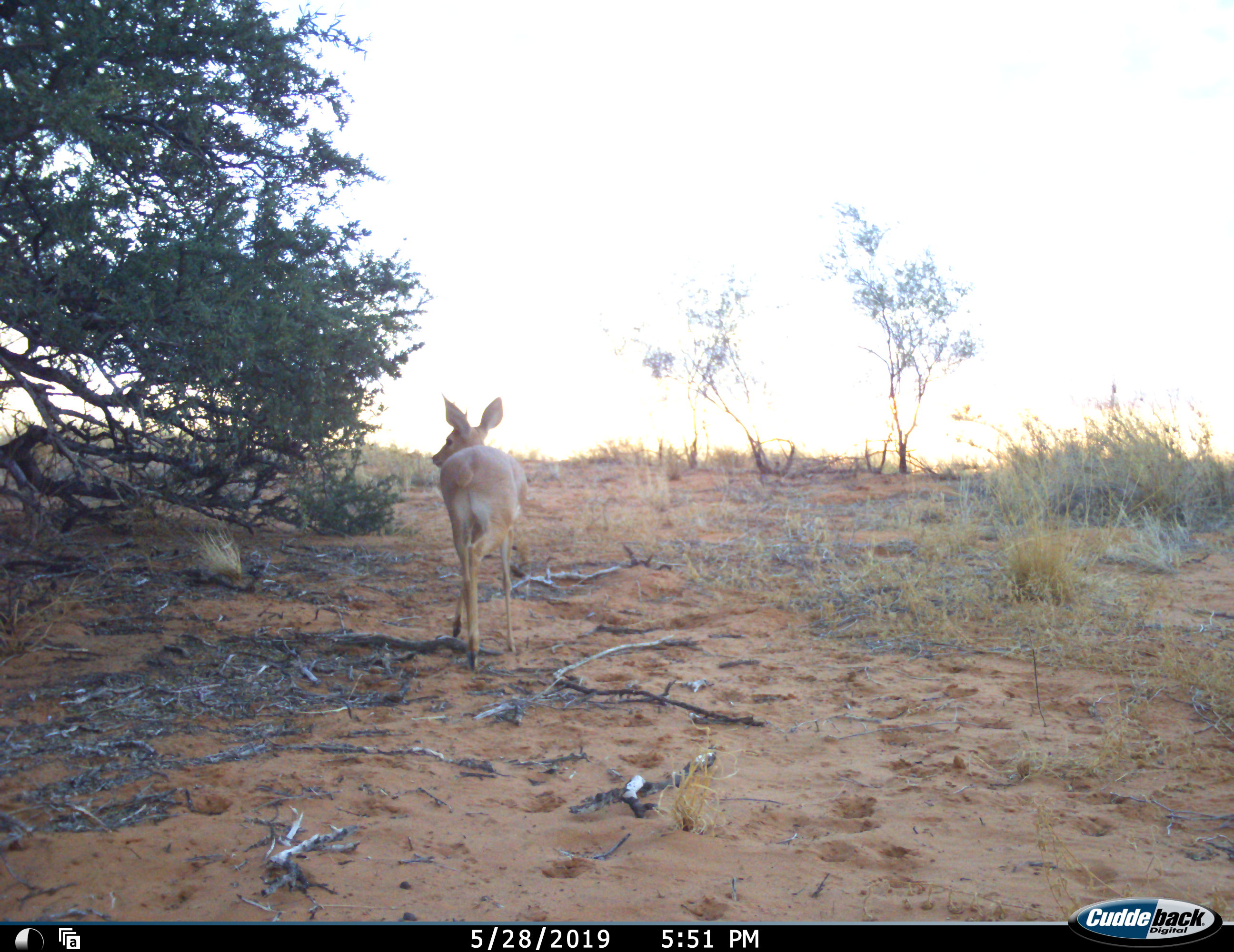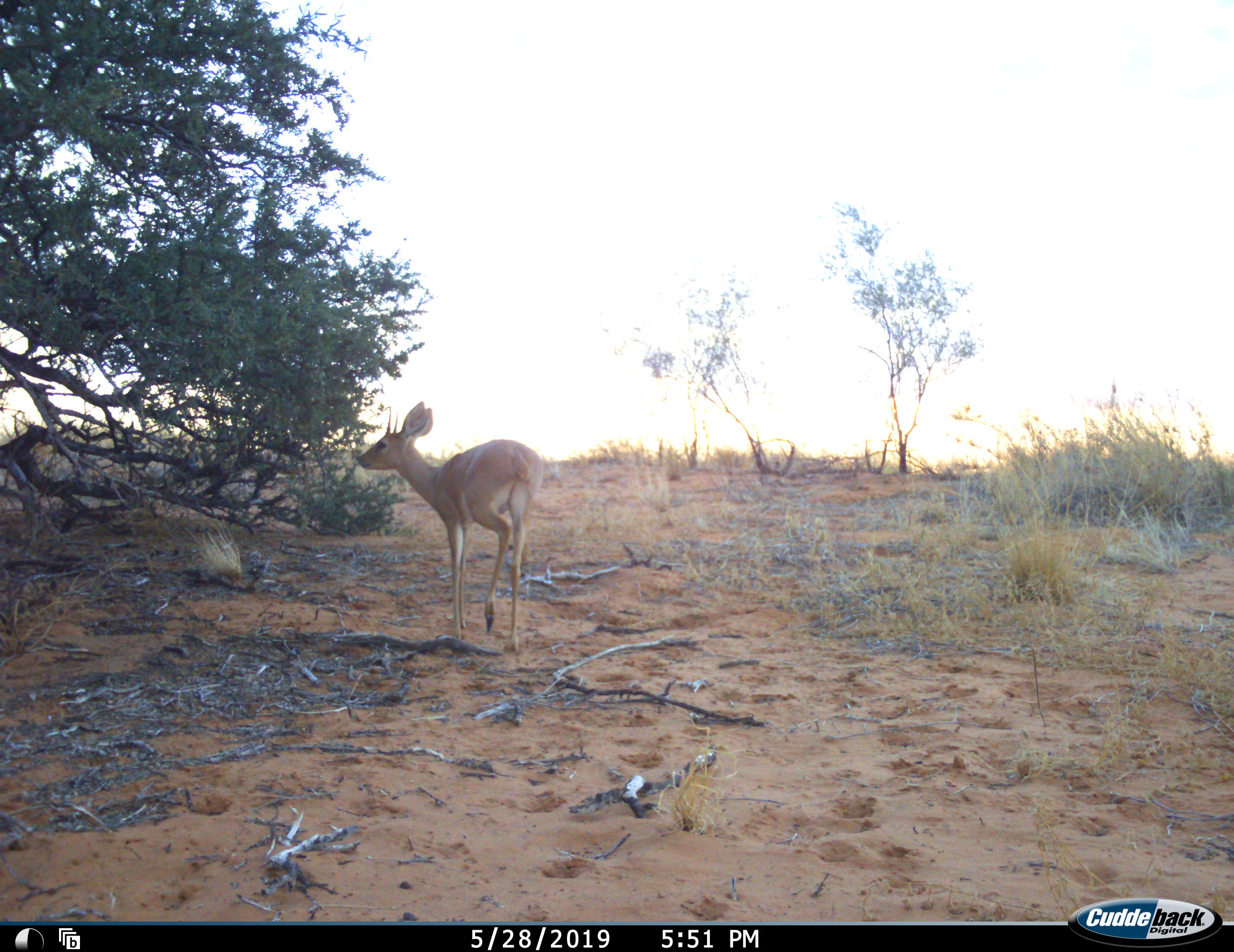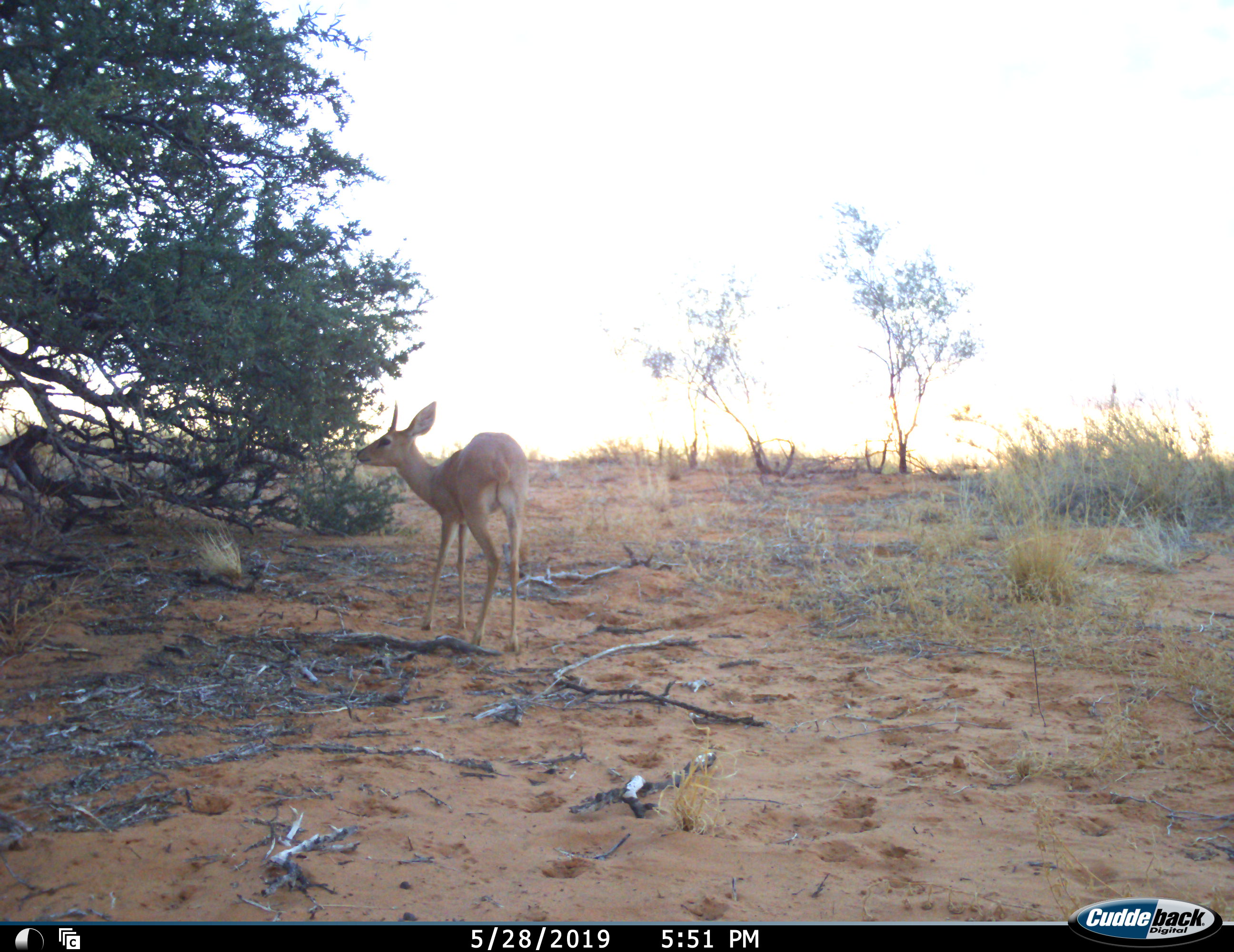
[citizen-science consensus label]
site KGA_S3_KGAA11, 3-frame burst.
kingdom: Animalia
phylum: Chordata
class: Mammalia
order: Artiodactyla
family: Bovidae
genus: Raphicerus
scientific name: Raphicerus campestris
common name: steenbok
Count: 1.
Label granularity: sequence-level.